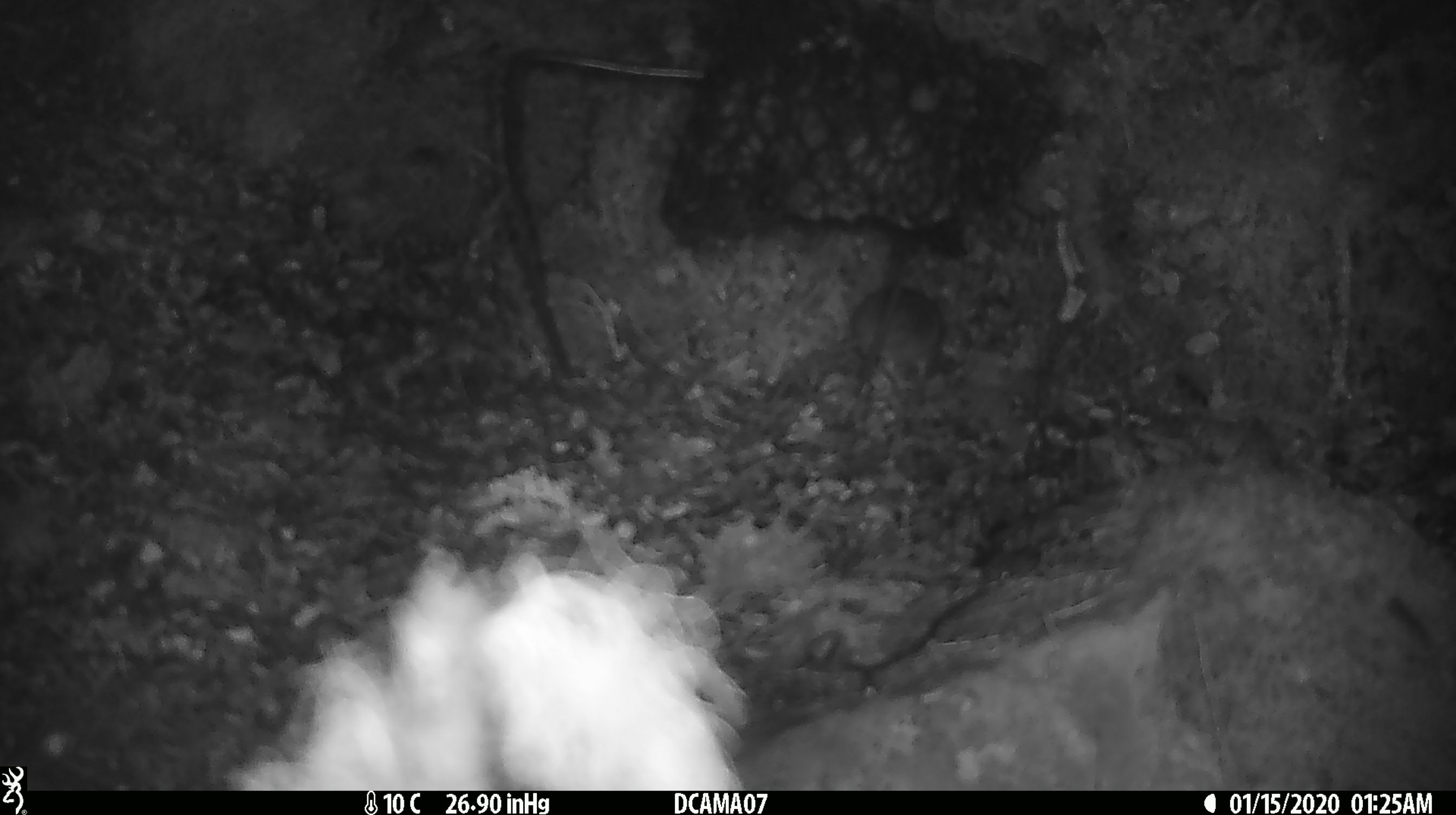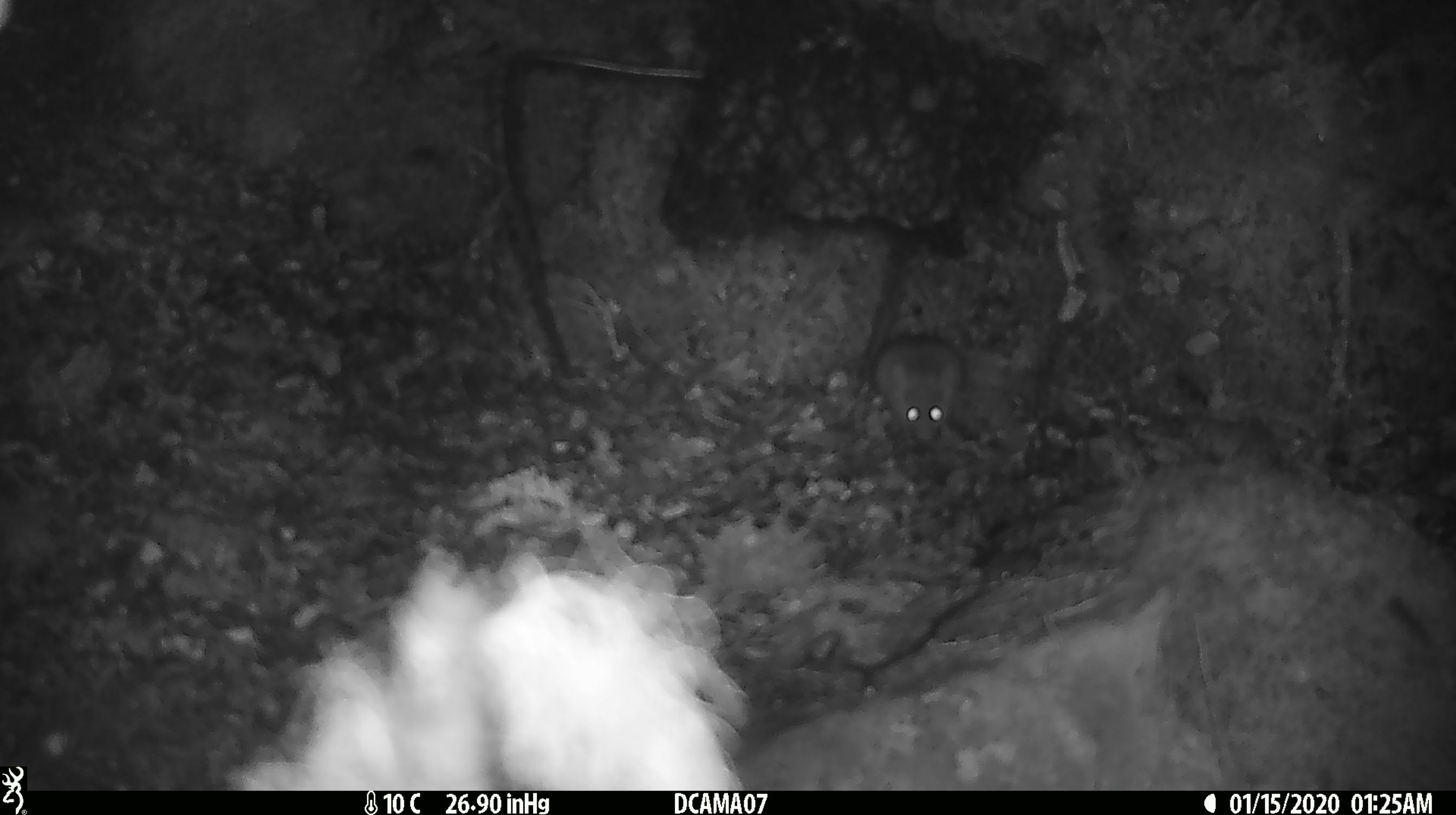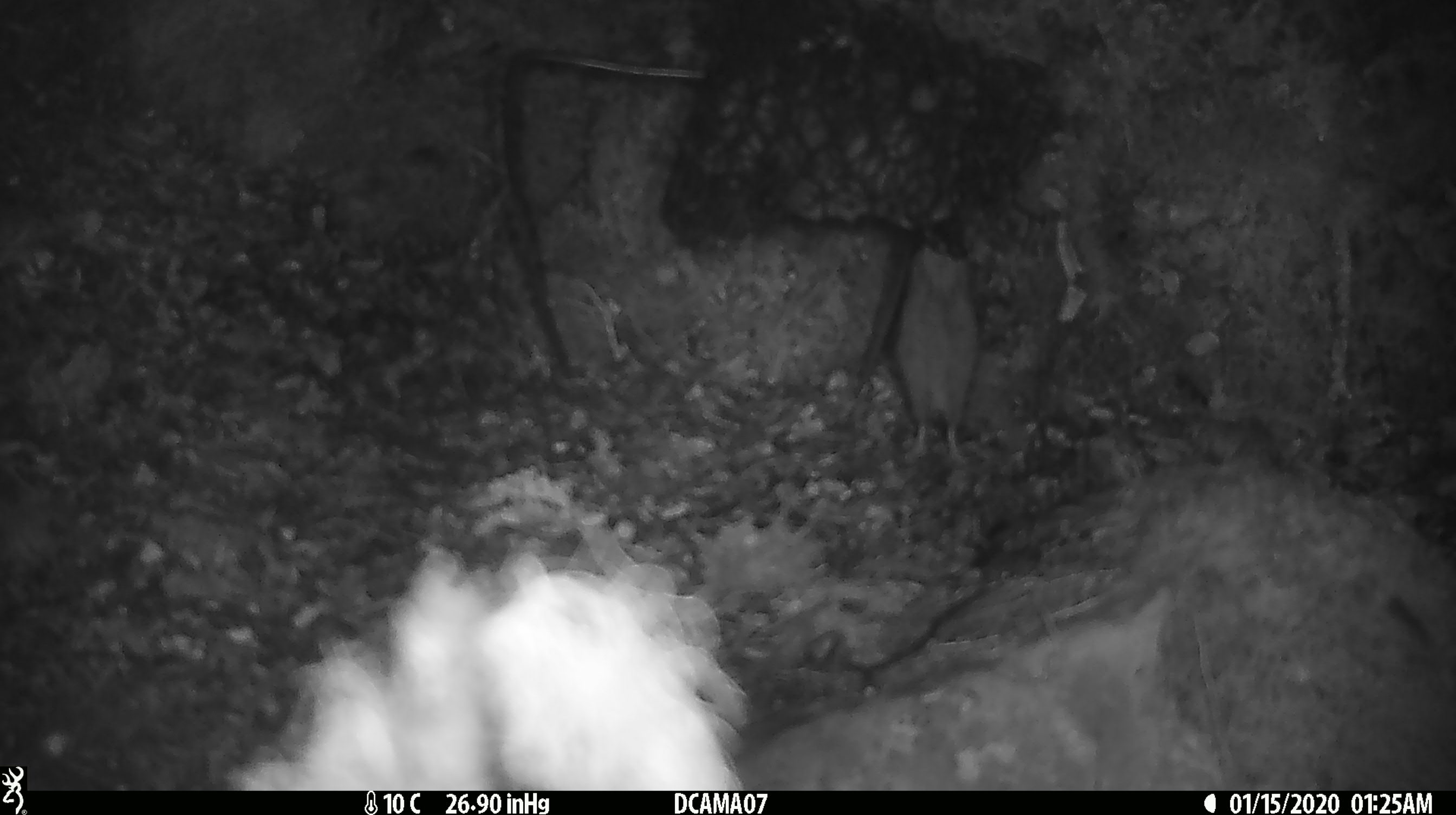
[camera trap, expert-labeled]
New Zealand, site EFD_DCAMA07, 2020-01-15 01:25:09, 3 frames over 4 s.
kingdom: Animalia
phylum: Chordata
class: Mammalia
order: Rodentia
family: Muridae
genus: Mus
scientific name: Mus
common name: mouse